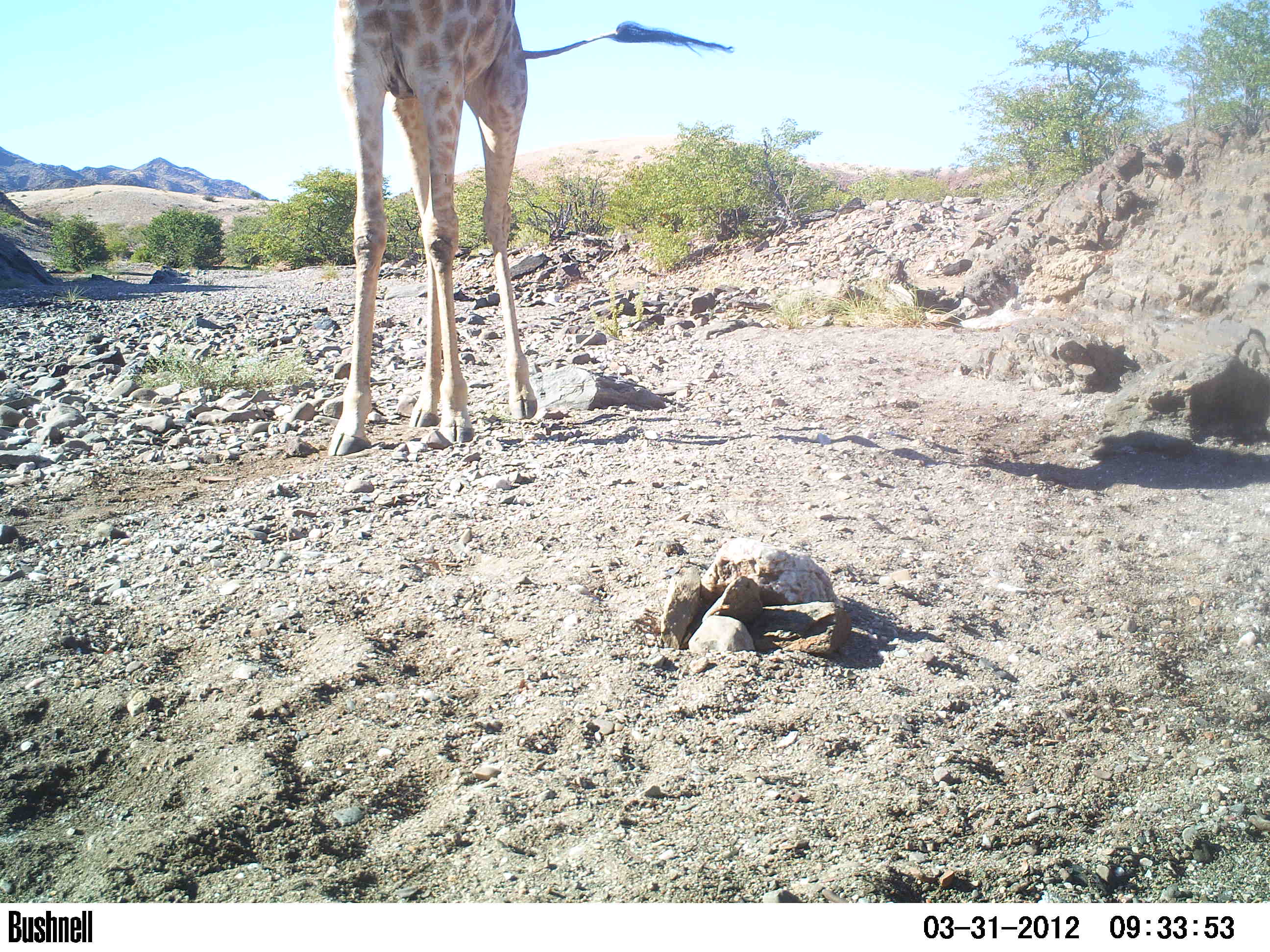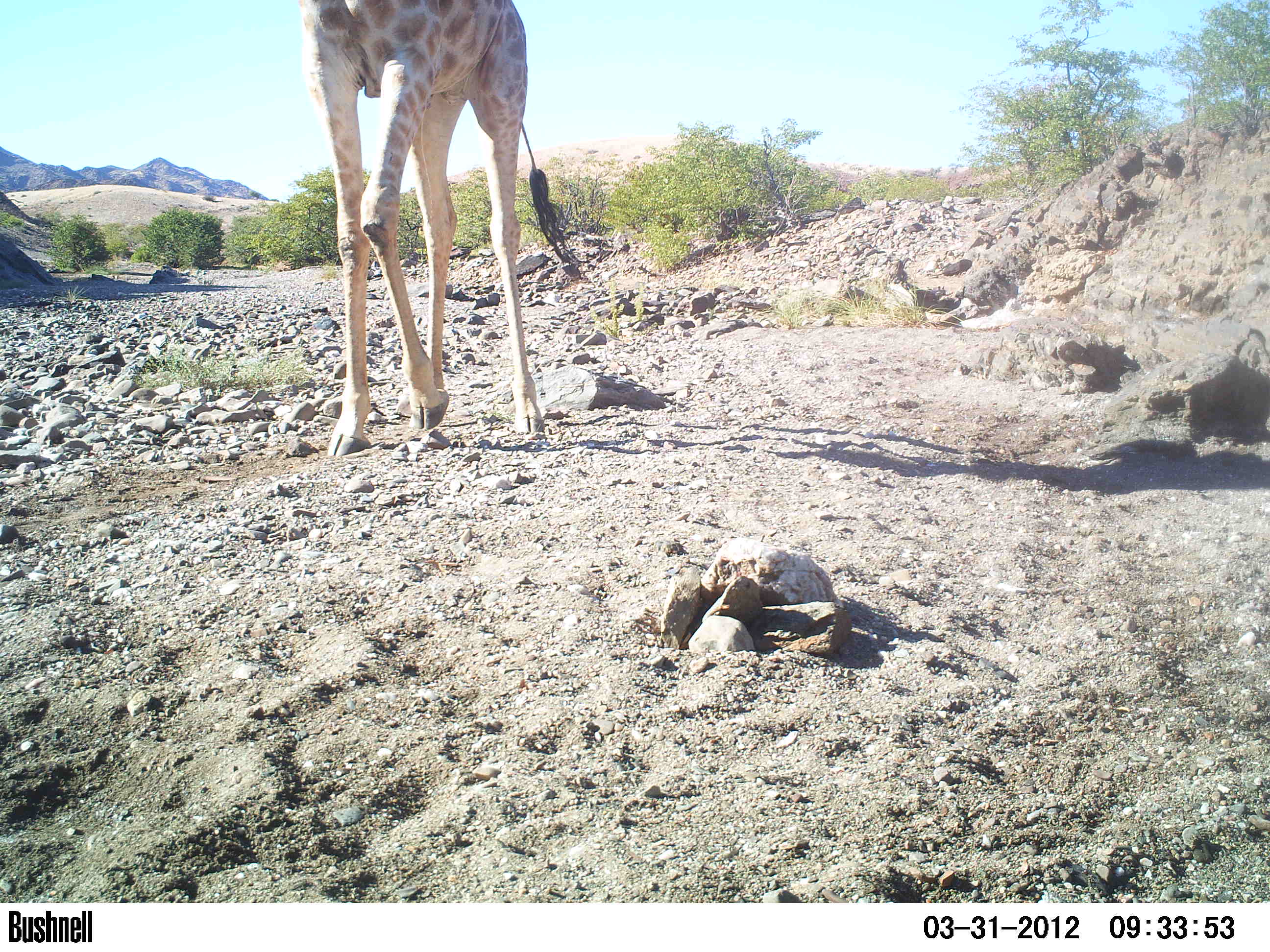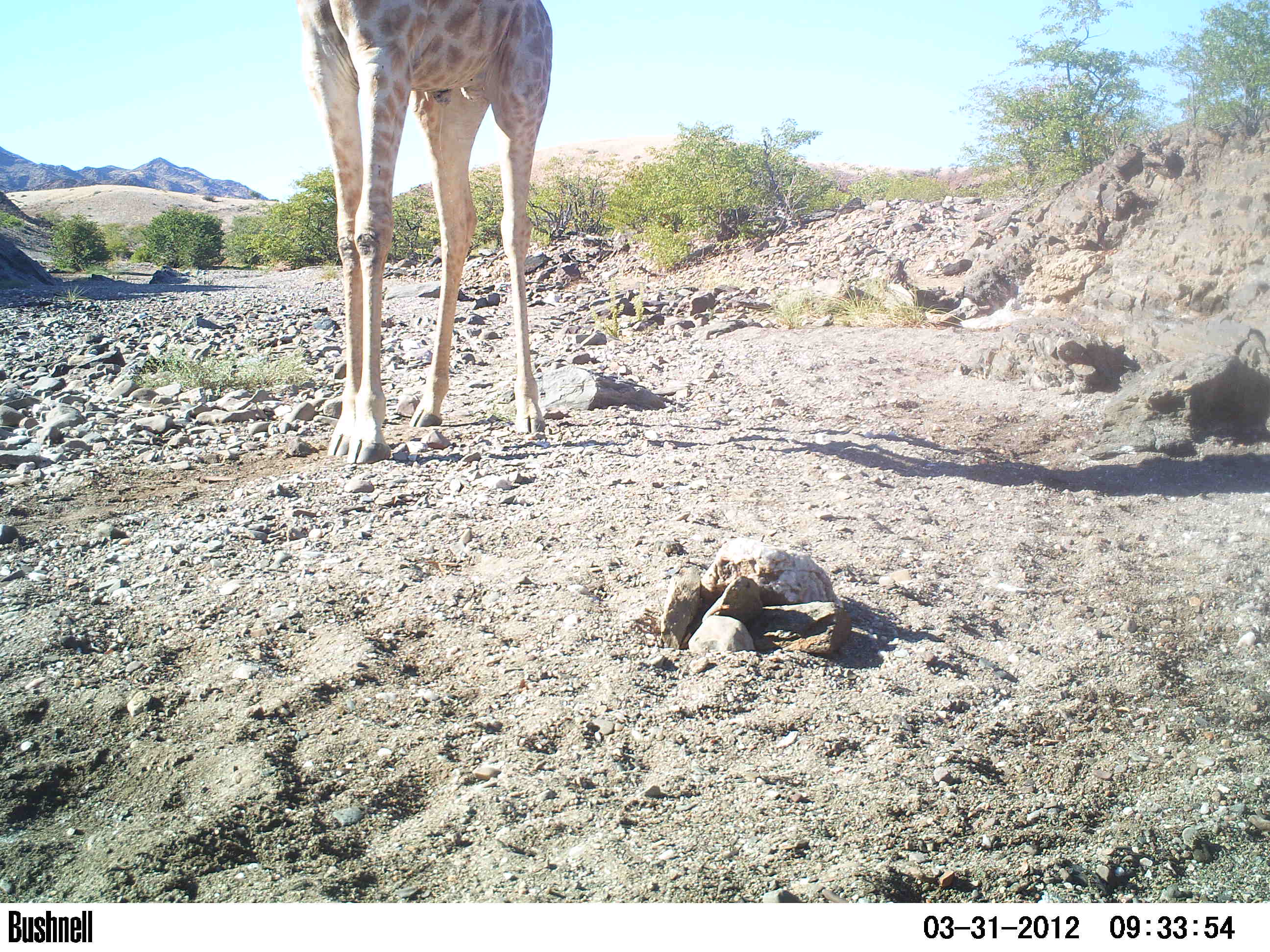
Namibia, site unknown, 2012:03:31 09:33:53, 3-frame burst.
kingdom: Animalia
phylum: Chordata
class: Mammalia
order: Artiodactyla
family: Giraffidae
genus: Giraffa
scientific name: Giraffa camelopardalis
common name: giraffe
Giraffa camelopardalis (giraffe).